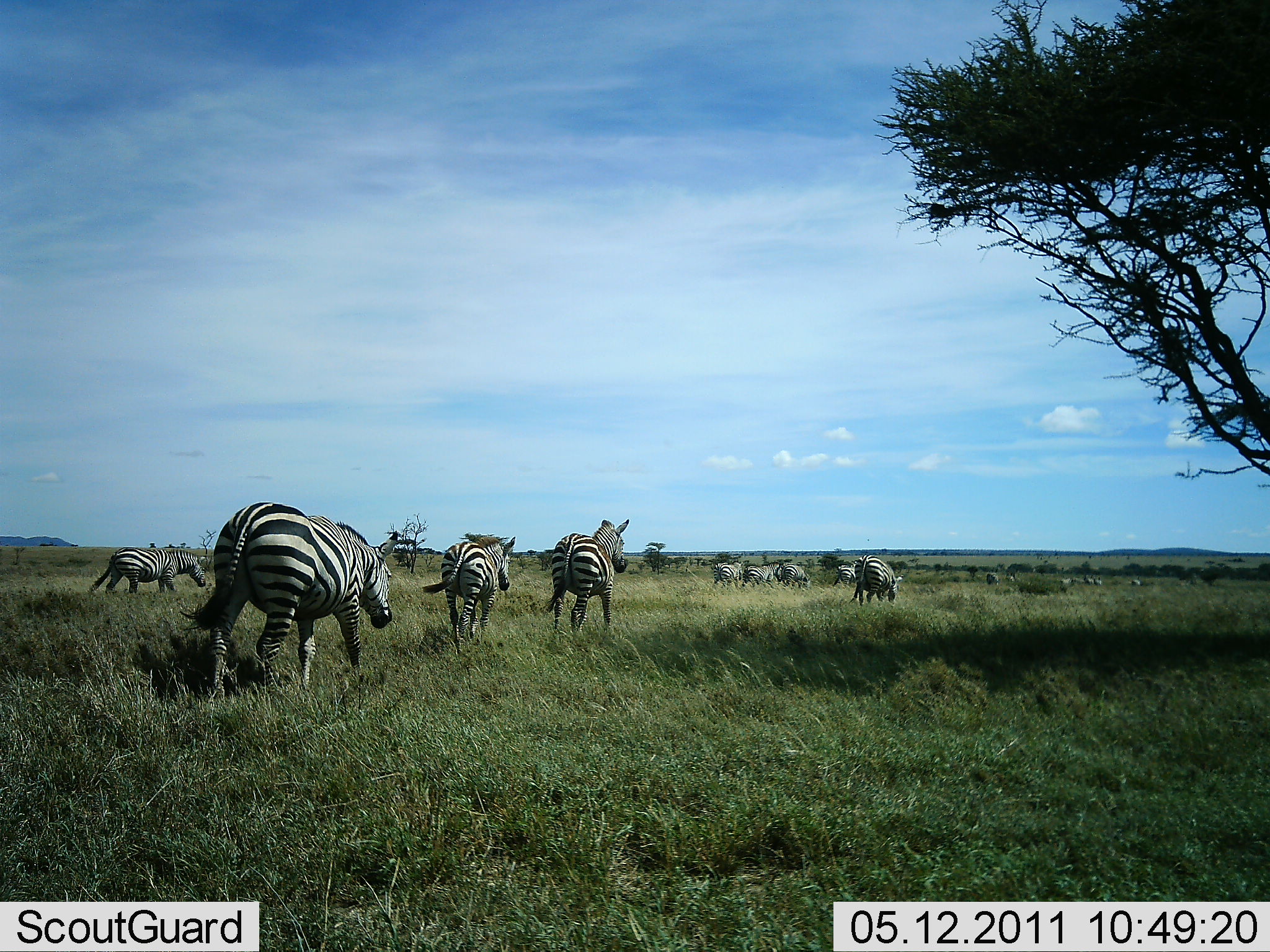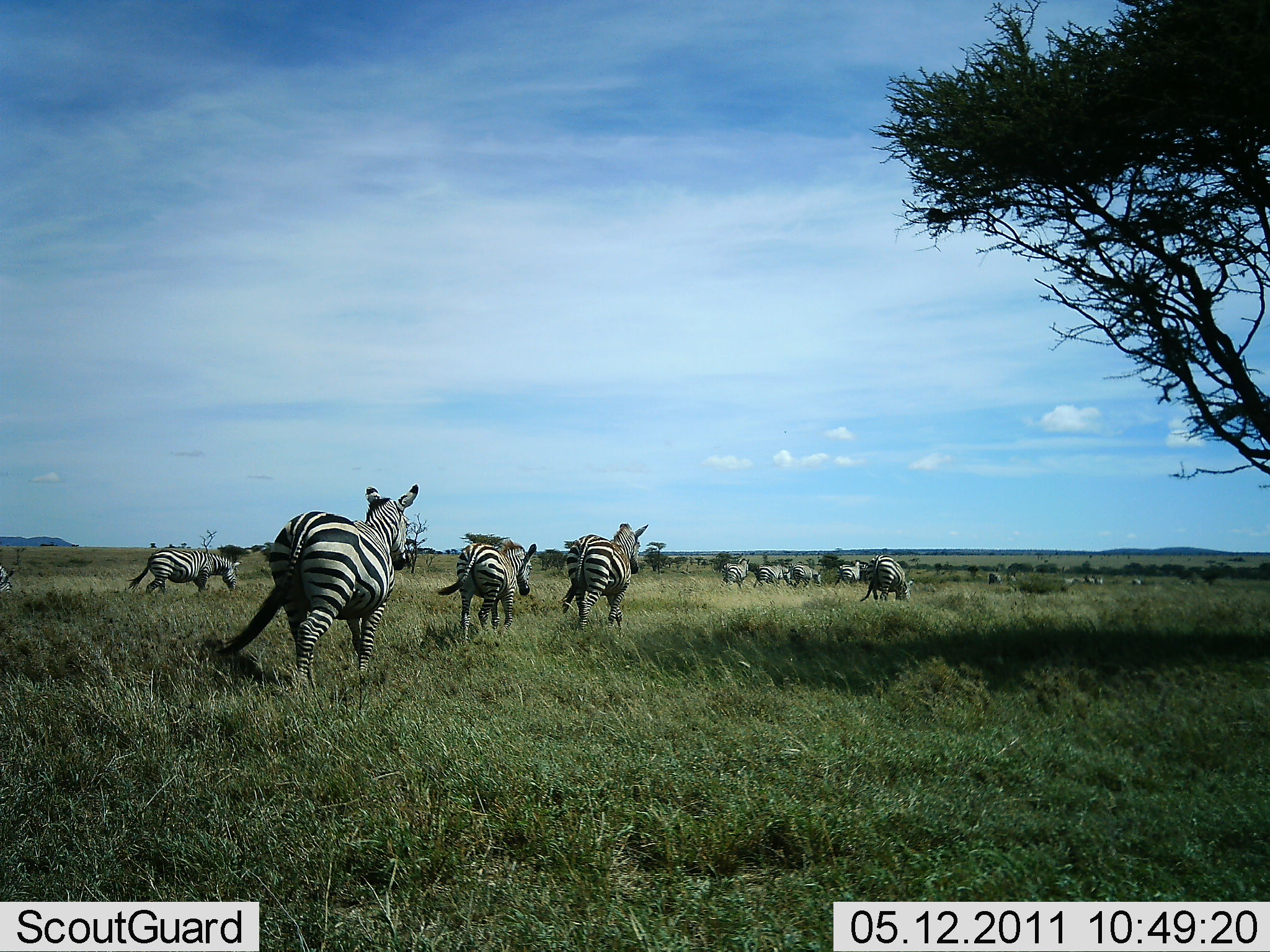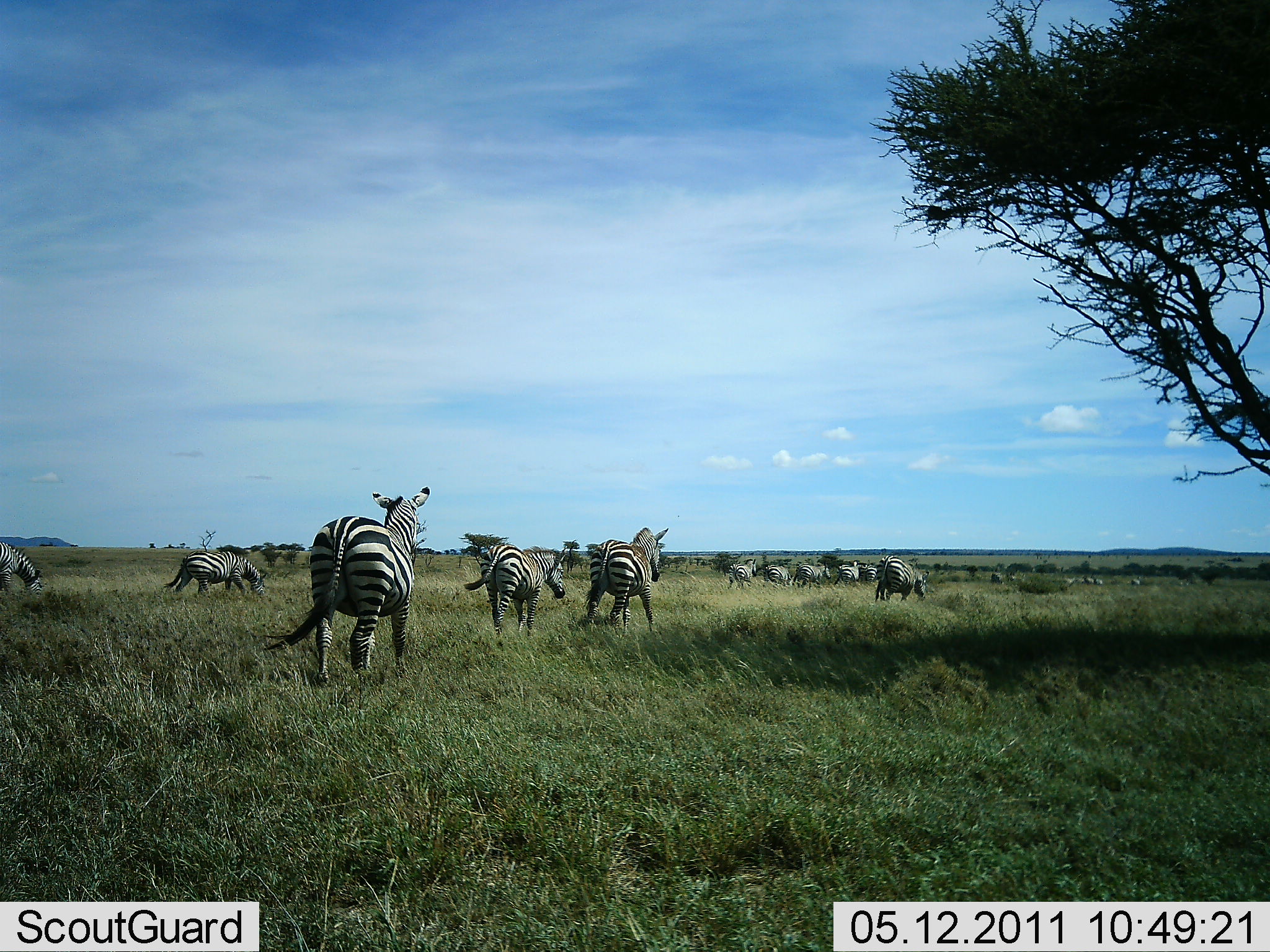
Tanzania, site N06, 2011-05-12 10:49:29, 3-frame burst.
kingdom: Animalia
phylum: Chordata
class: Mammalia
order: Perissodactyla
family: Equidae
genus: Equus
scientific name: Equus quagga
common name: plains zebra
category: zebra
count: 11-50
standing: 25%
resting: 0%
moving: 83%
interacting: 0%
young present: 0%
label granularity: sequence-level